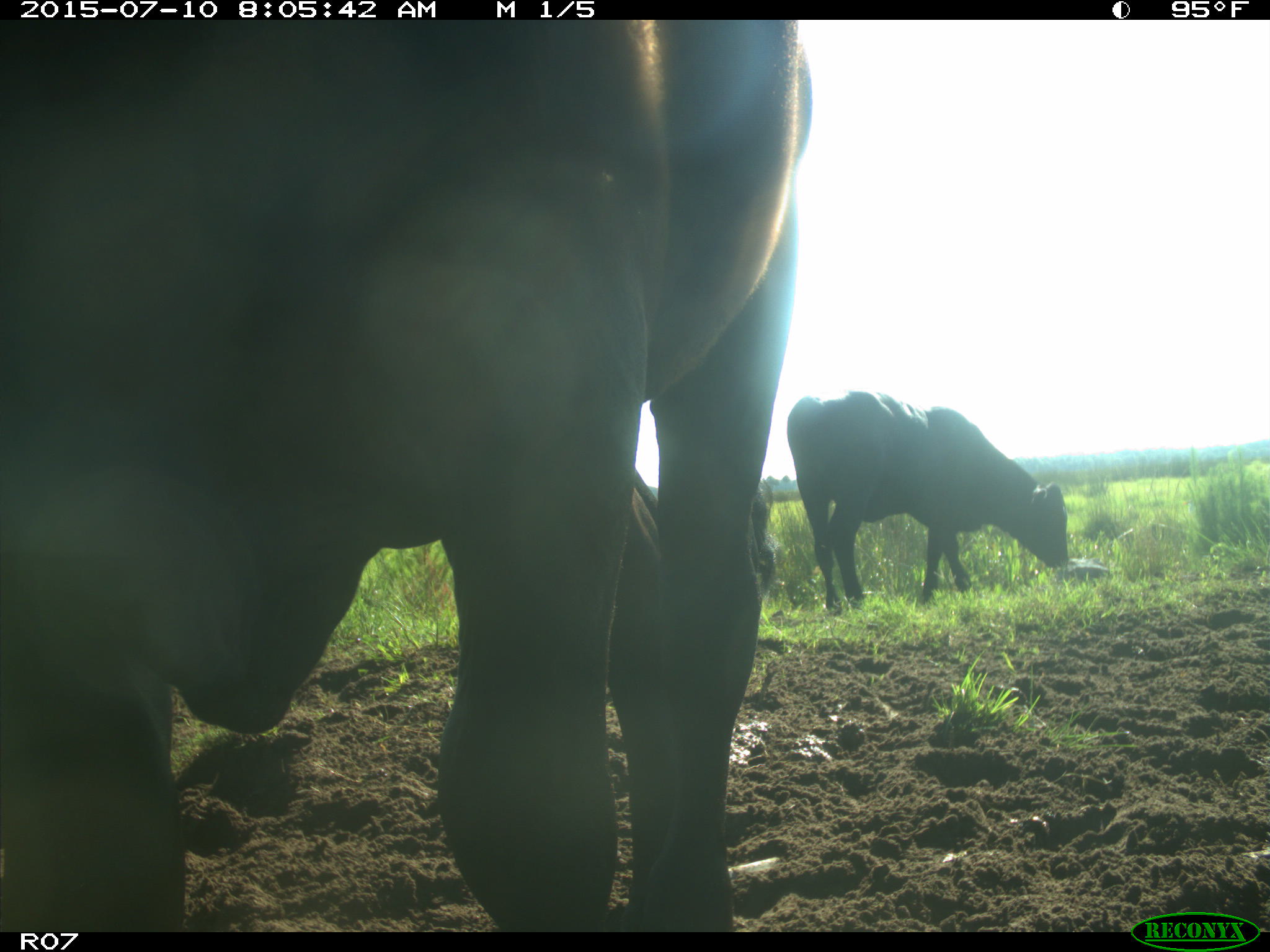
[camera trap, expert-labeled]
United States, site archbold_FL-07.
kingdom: Animalia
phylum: Chordata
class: Mammalia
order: Artiodactyla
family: Bovidae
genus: Bos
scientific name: Bos taurus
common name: domestic cow